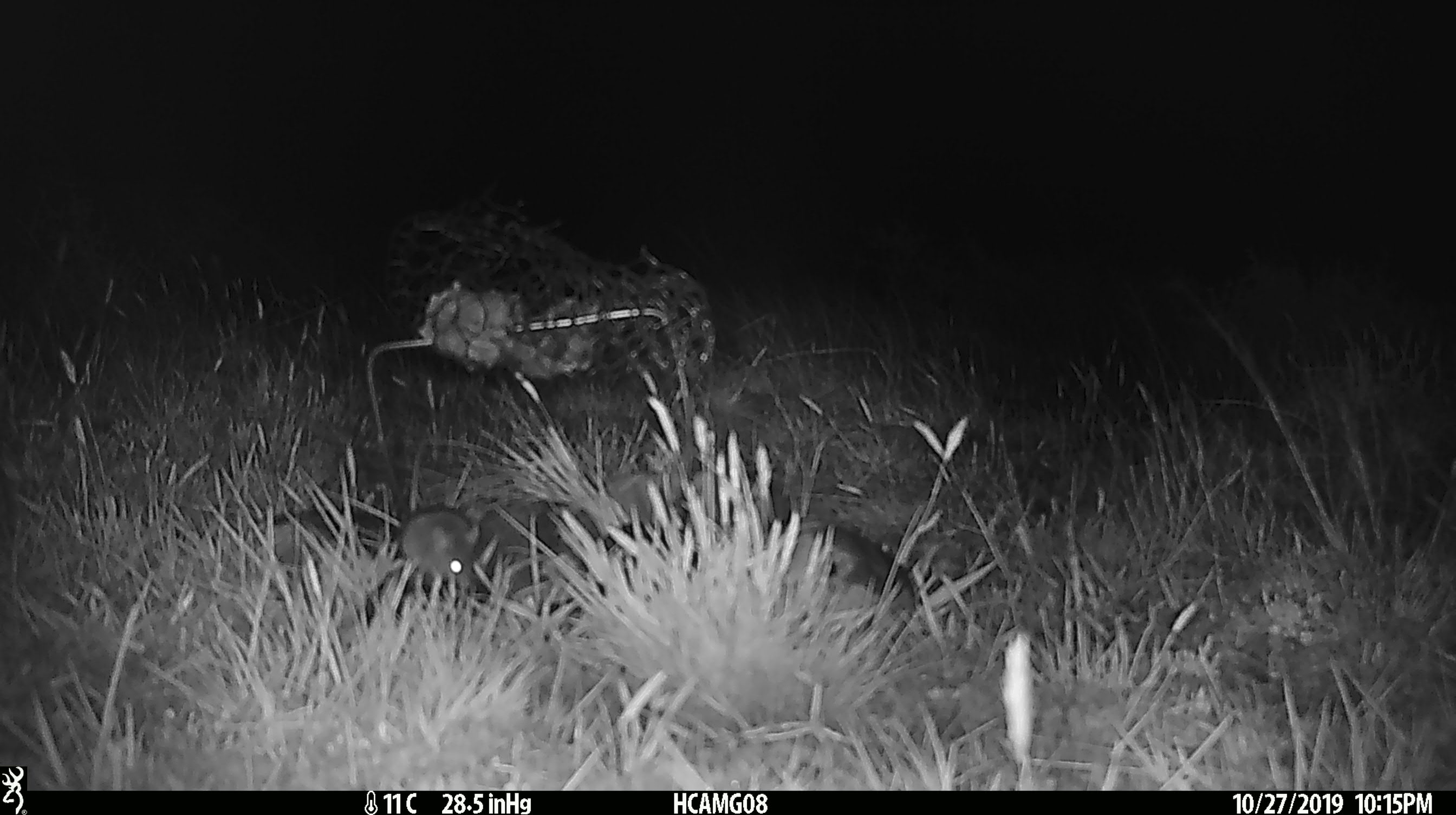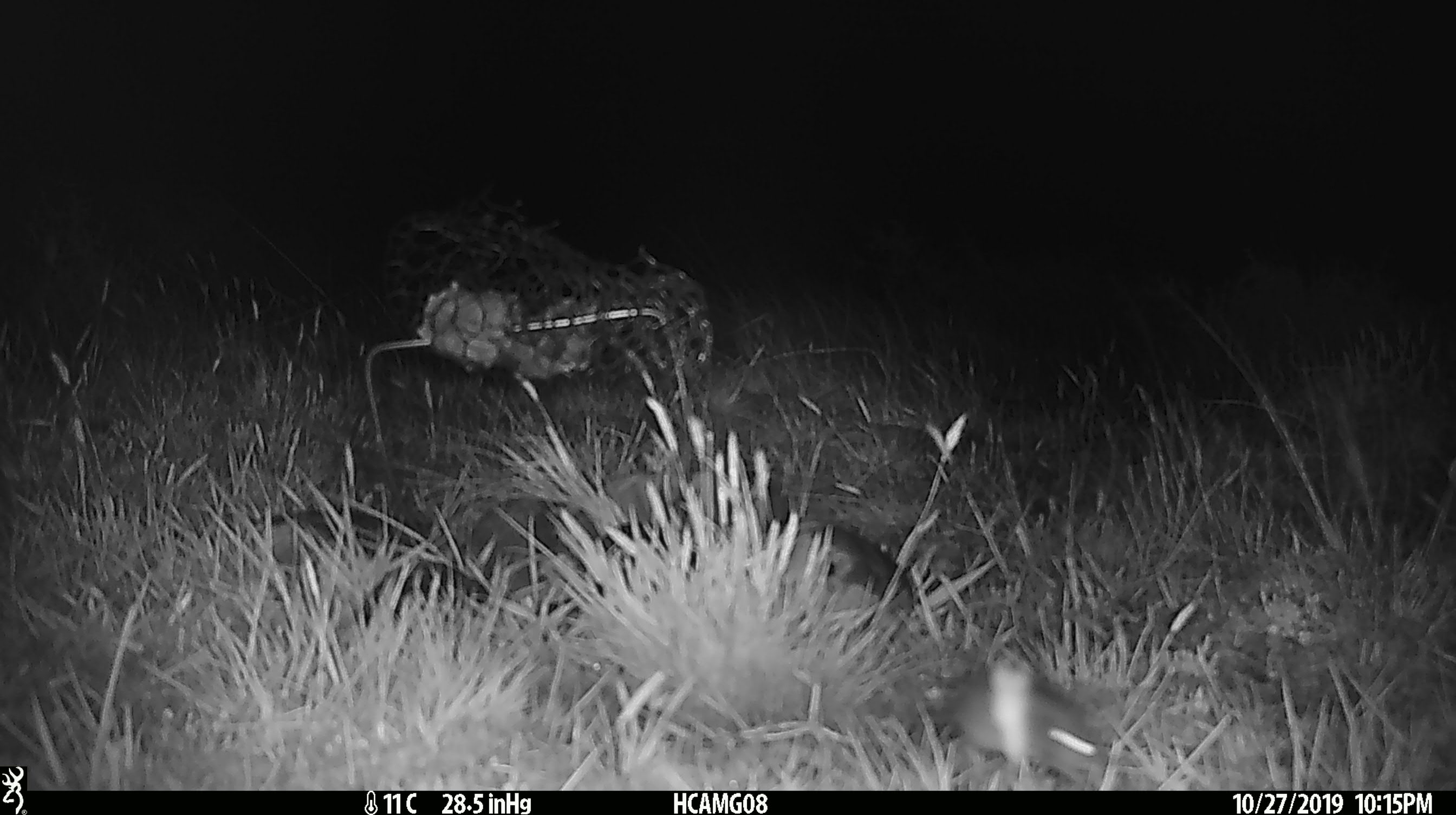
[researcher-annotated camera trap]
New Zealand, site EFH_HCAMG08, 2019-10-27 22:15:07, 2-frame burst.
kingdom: Animalia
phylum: Chordata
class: Mammalia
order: Rodentia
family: Muridae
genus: Mus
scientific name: Mus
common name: mouse